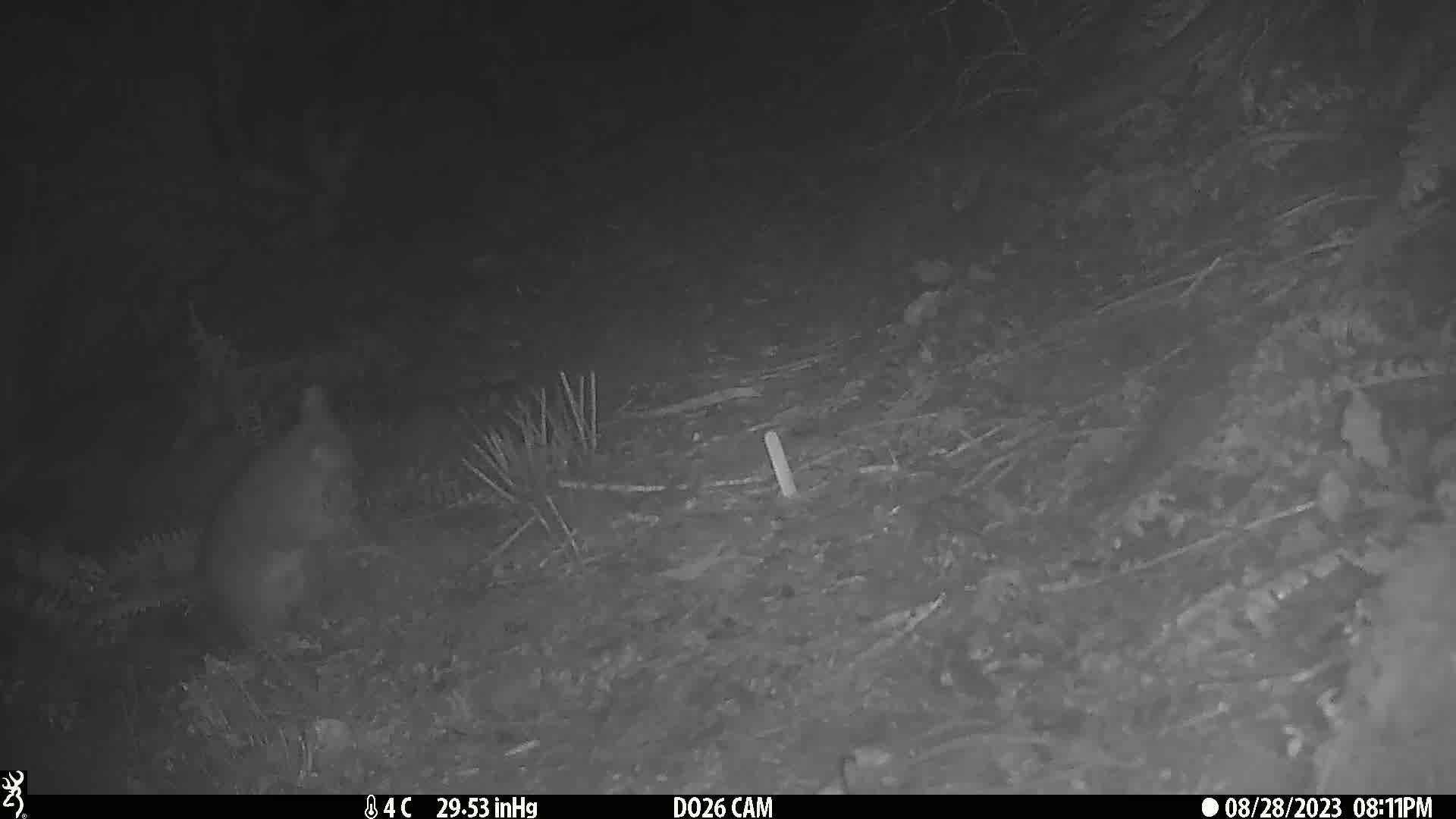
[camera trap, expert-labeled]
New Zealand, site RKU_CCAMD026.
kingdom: Animalia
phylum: Chordata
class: Mammalia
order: Diprotodontia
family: Phalangeridae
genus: Trichosurus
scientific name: Trichosurus vulpecula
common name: common brushtail possum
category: possum